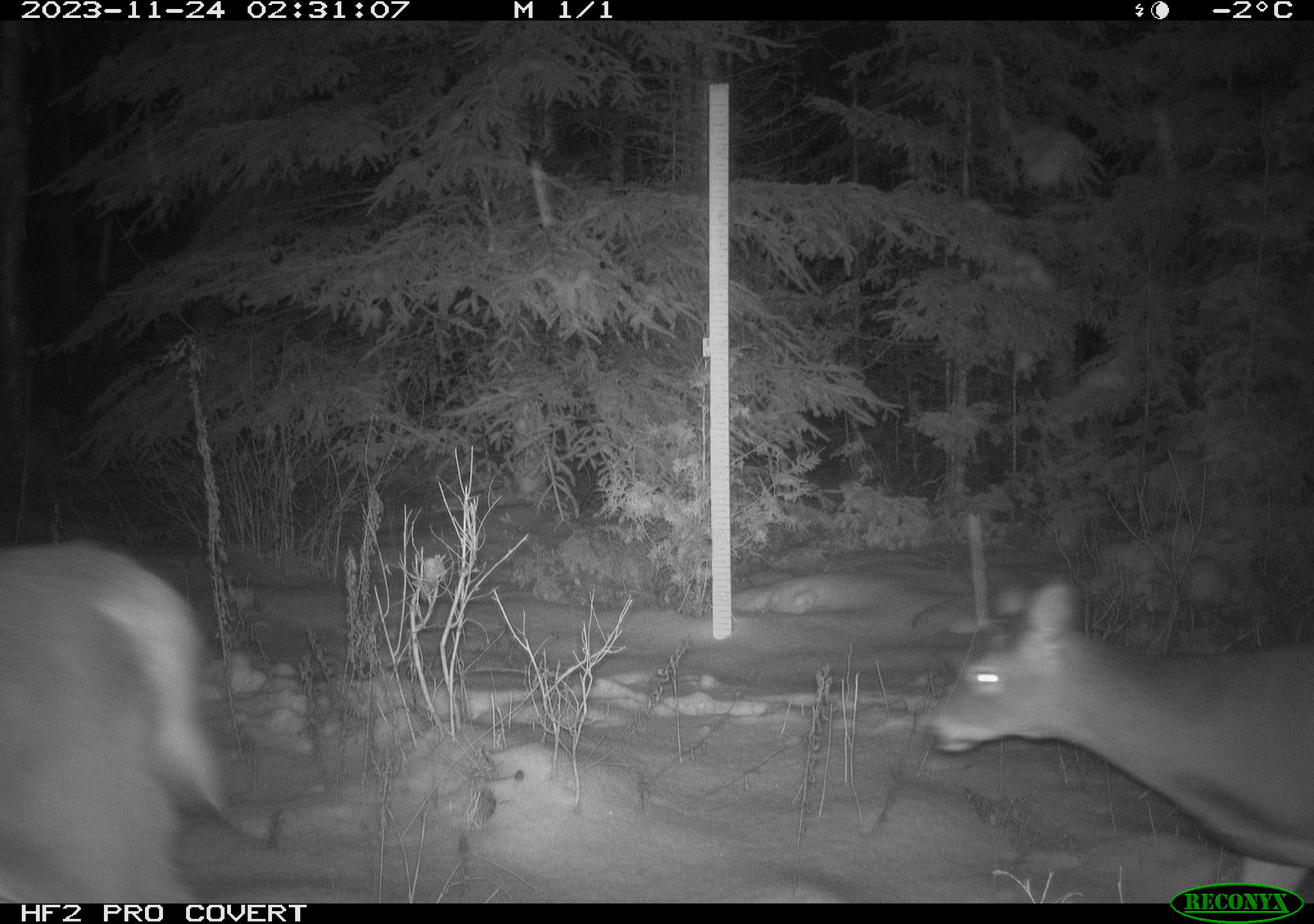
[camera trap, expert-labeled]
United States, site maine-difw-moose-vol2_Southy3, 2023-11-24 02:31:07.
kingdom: Animalia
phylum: Chordata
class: Mammalia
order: Artiodactyla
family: Cervidae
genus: Odocoileus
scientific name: Odocoileus virginianus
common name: white-tailed deer